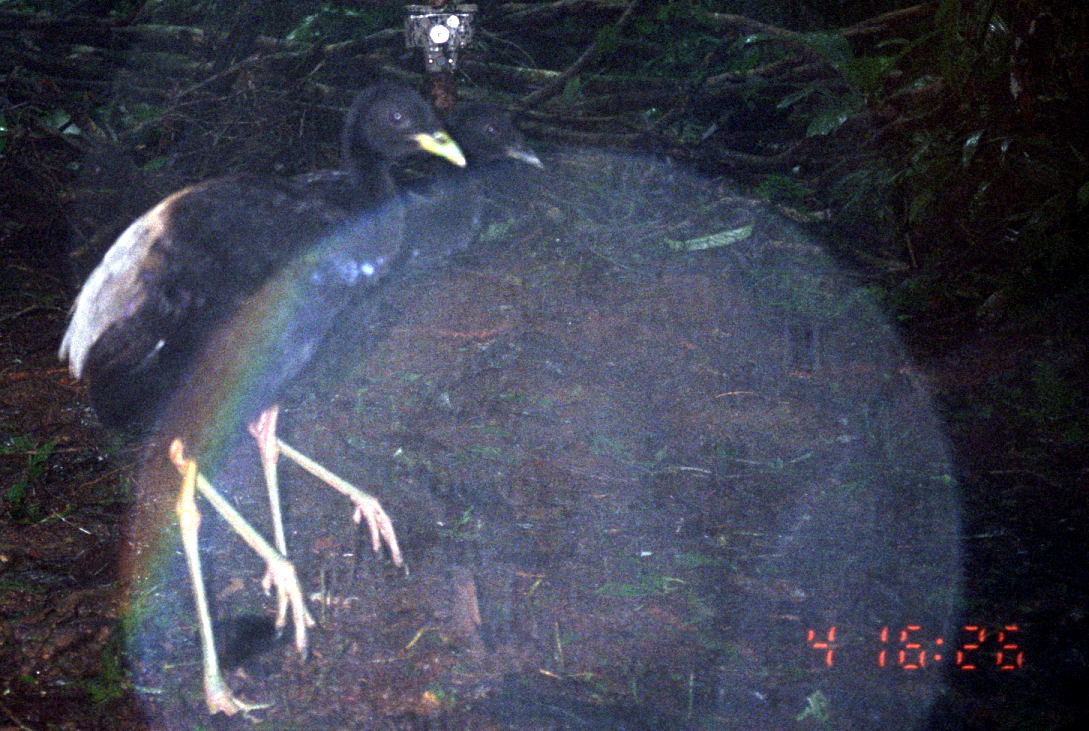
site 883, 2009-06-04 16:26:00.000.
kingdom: Animalia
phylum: Chordata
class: Aves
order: Gruiformes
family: Psophiidae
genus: Psophia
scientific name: Psophia crepitans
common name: gray-winged trumpeter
Psophia crepitans (gray-winged trumpeter).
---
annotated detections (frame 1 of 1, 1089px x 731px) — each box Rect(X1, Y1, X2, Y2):
psophia crepitans: Rect(55, 72, 468, 719); Rect(205, 93, 546, 651)